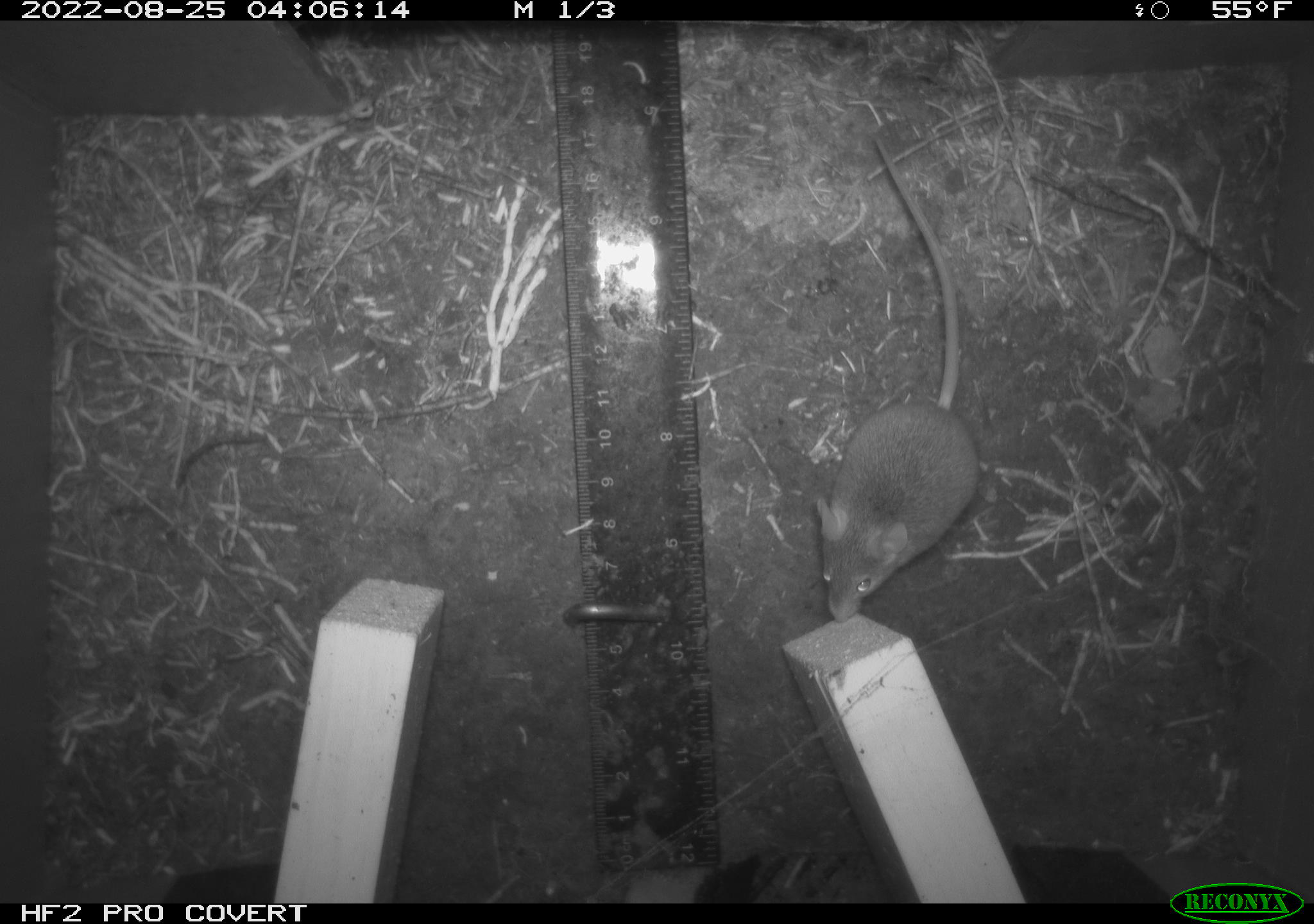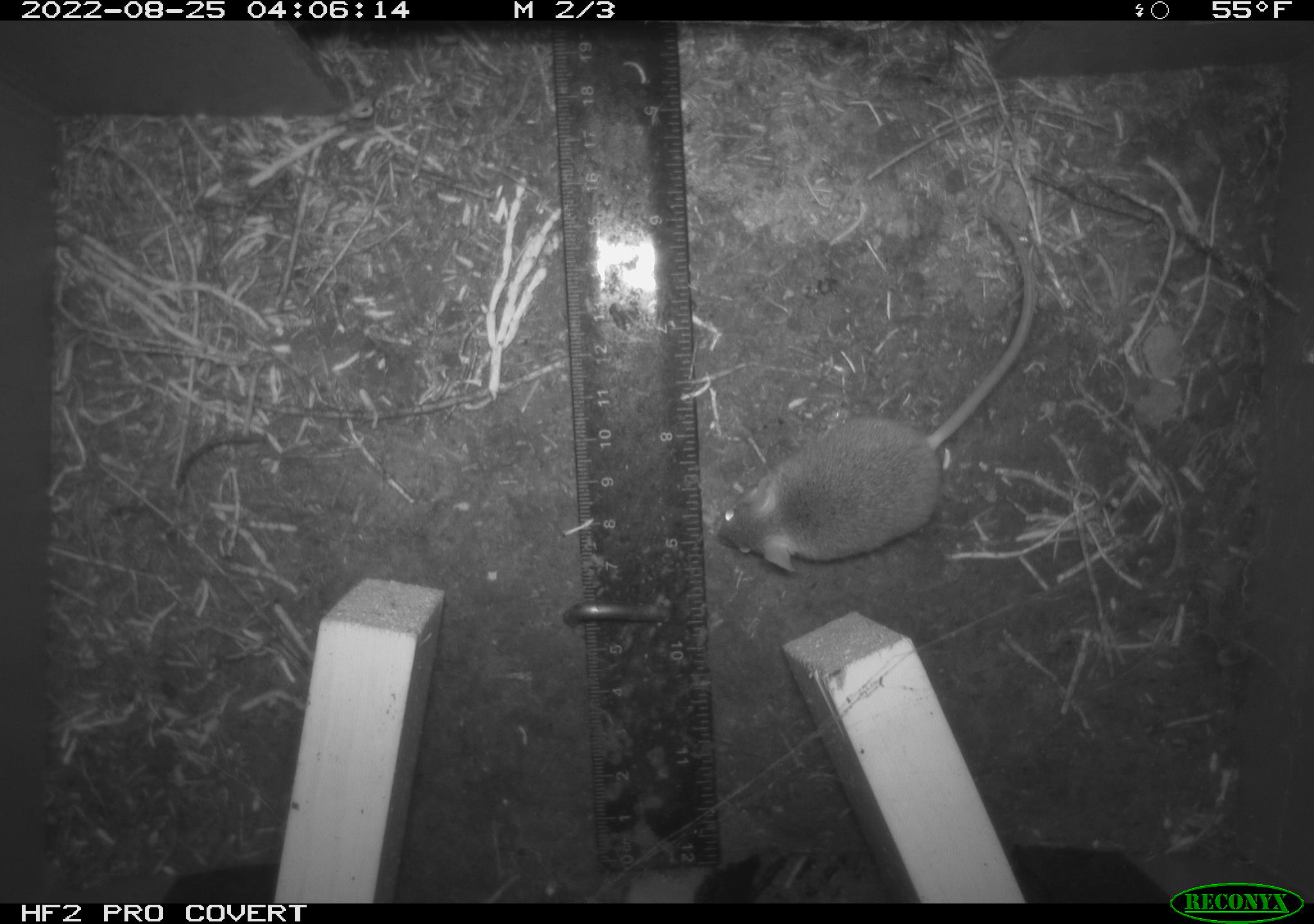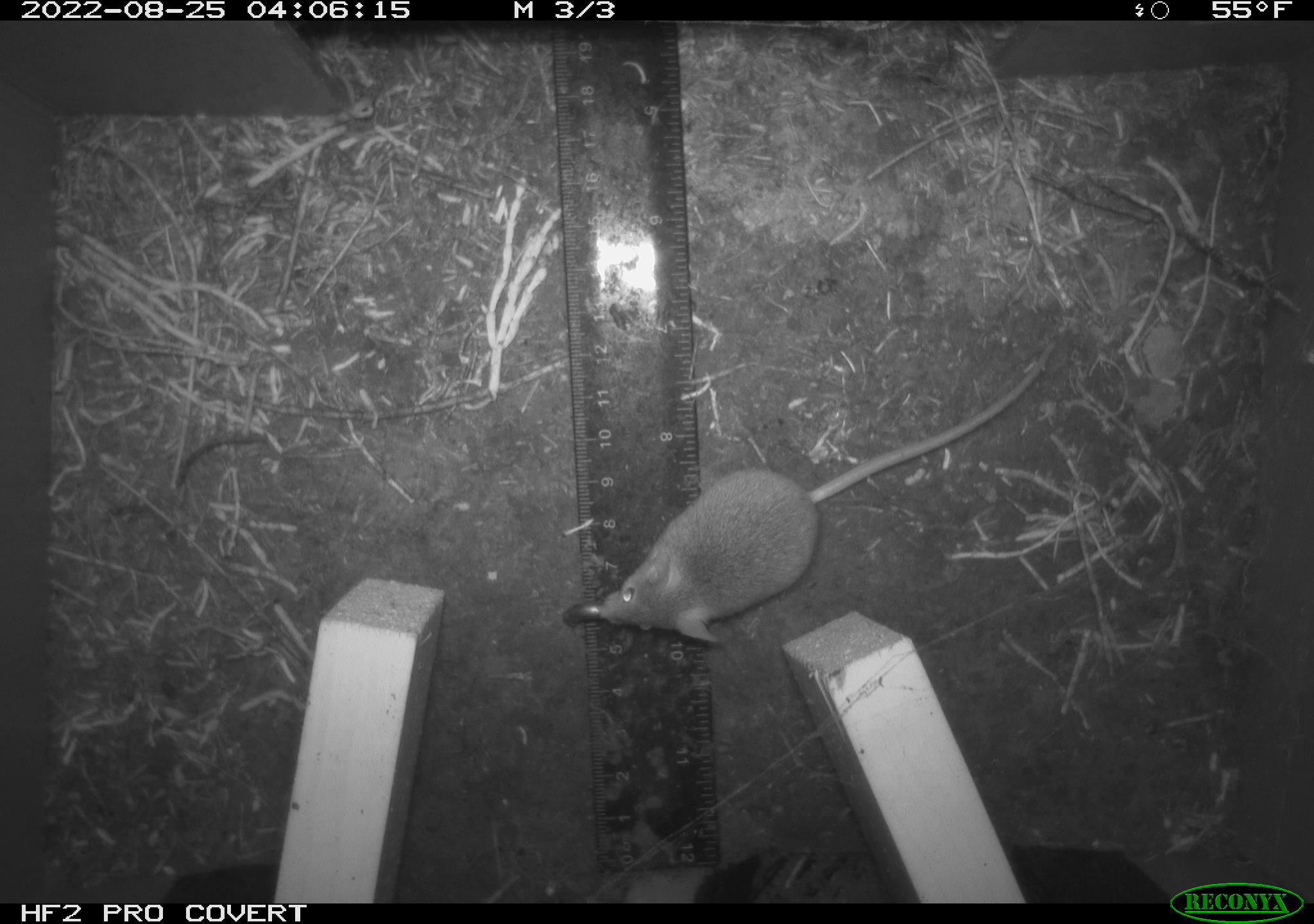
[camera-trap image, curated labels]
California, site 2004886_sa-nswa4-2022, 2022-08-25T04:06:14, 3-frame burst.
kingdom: Animalia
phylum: Chordata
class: Mammalia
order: Rodentia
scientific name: Rodentia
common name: rodent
Rodent (Rodentia).